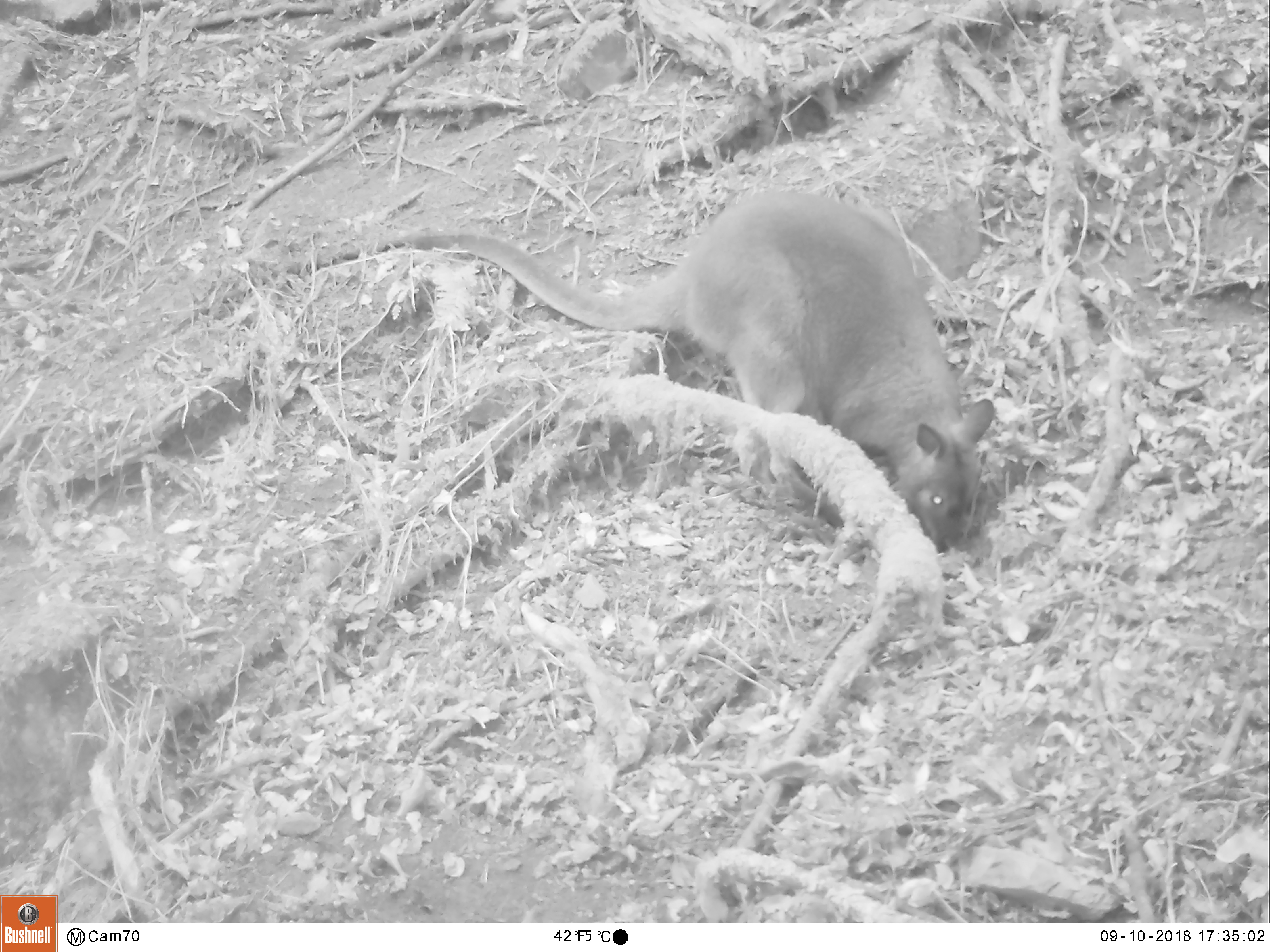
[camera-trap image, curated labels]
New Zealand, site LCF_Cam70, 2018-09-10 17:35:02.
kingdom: Animalia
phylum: Chordata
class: Mammalia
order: Diprotodontia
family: Macropodidae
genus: Notamacropus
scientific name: Notamacropus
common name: wallaby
Wallaby (Notamacropus).